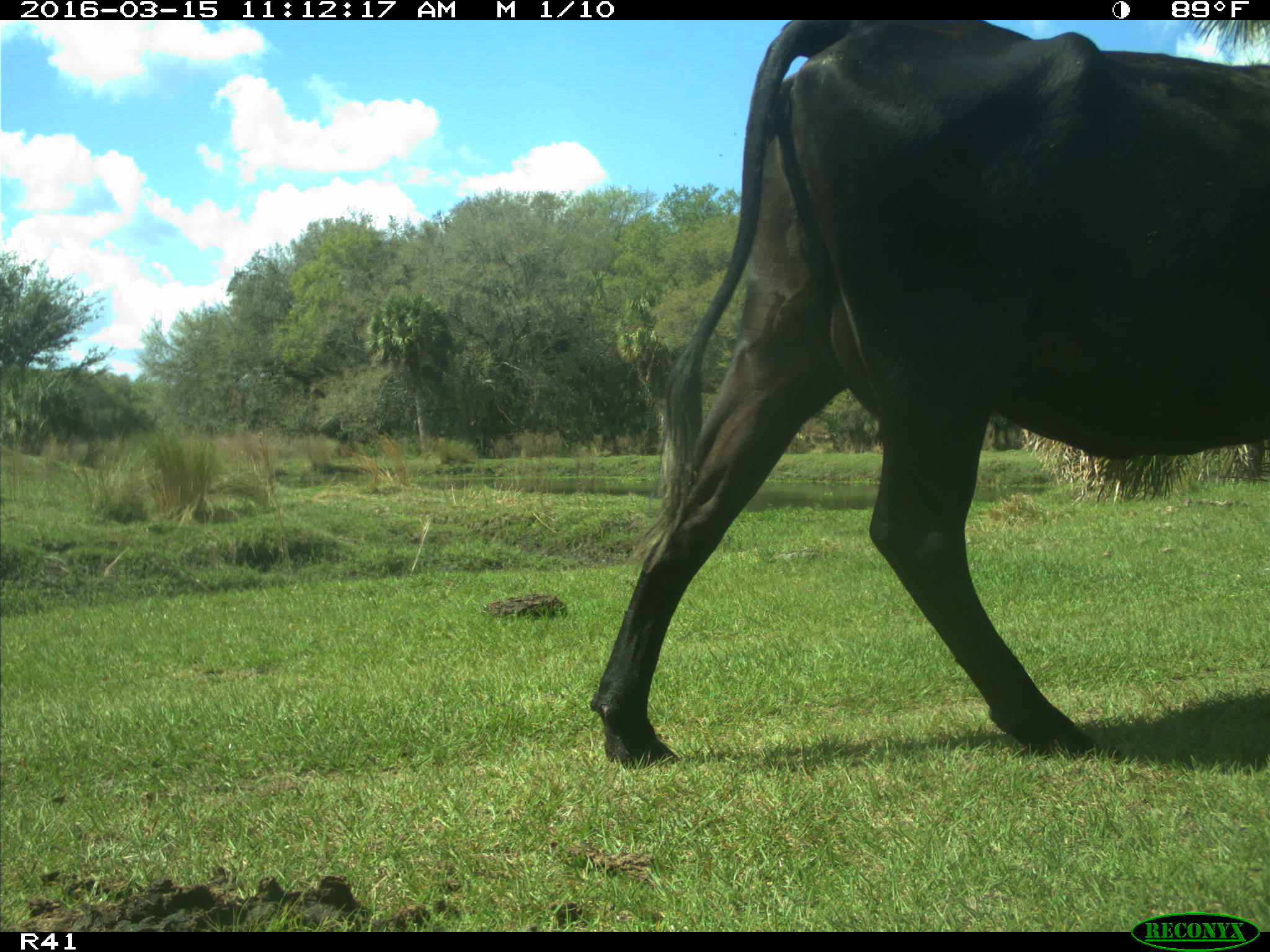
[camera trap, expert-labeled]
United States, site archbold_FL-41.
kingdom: Animalia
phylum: Chordata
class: Mammalia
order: Artiodactyla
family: Bovidae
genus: Bos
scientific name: Bos taurus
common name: domestic cow